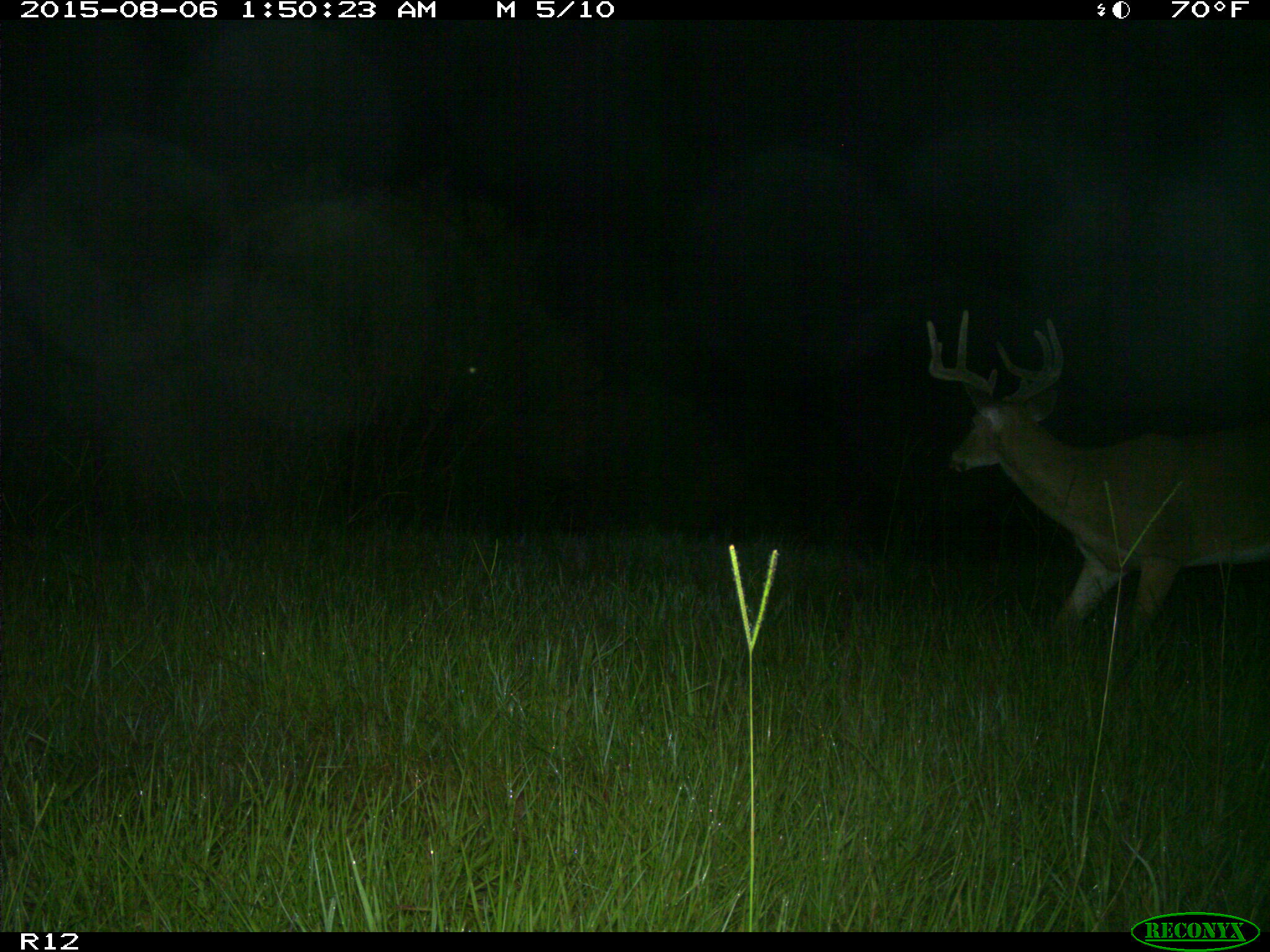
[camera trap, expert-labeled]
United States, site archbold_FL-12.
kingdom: Animalia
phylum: Chordata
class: Mammalia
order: Artiodactyla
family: Cervidae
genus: Odocoileus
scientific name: Odocoileus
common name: deer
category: unidentified deer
Unidentified deer (deer) (Odocoileus).